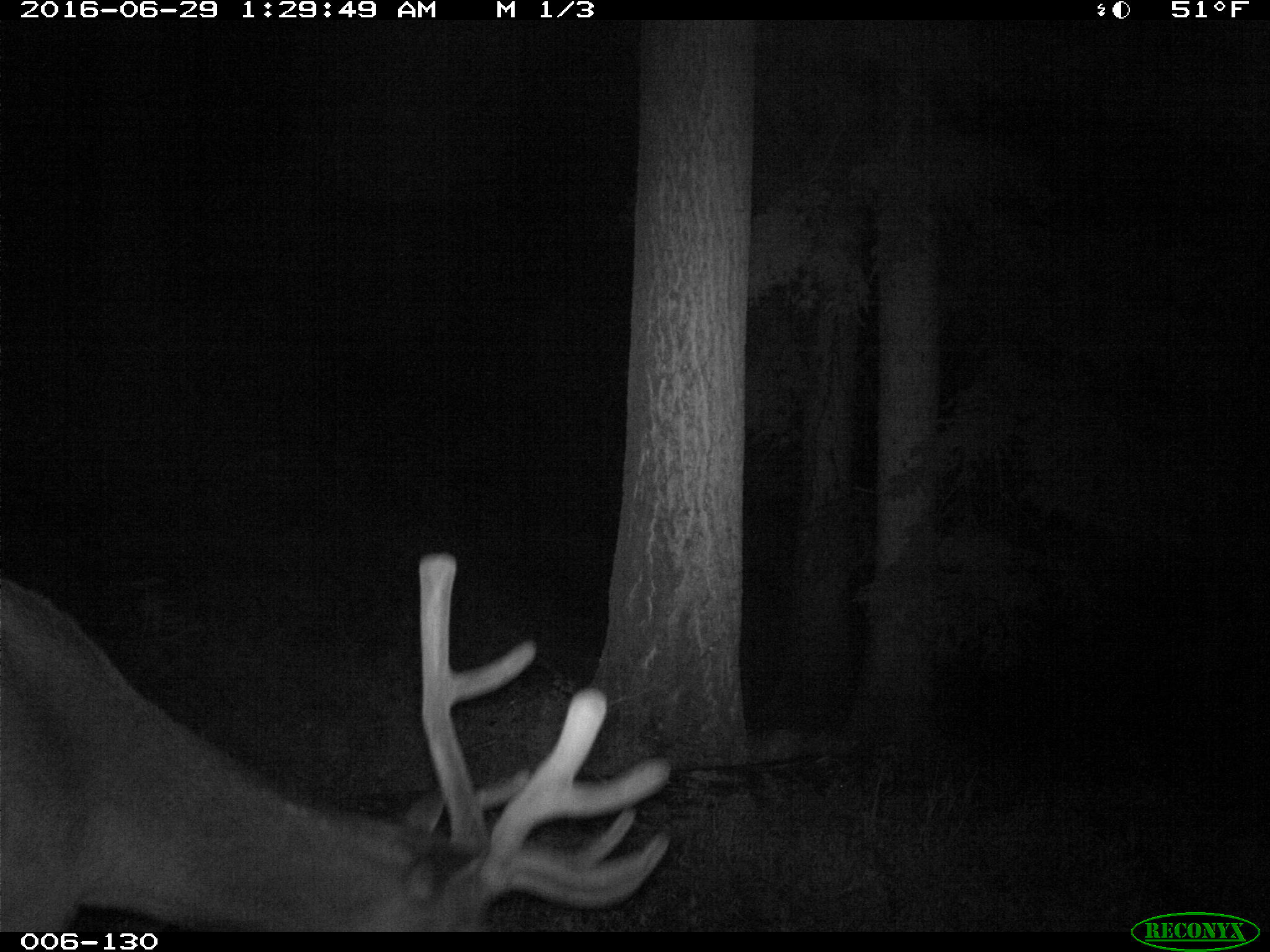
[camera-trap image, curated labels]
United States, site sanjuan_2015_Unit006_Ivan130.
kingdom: Animalia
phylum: Chordata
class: Mammalia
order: Artiodactyla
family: Cervidae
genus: Cervus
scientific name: Cervus elaphus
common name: red deer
Cervus elaphus (red deer).